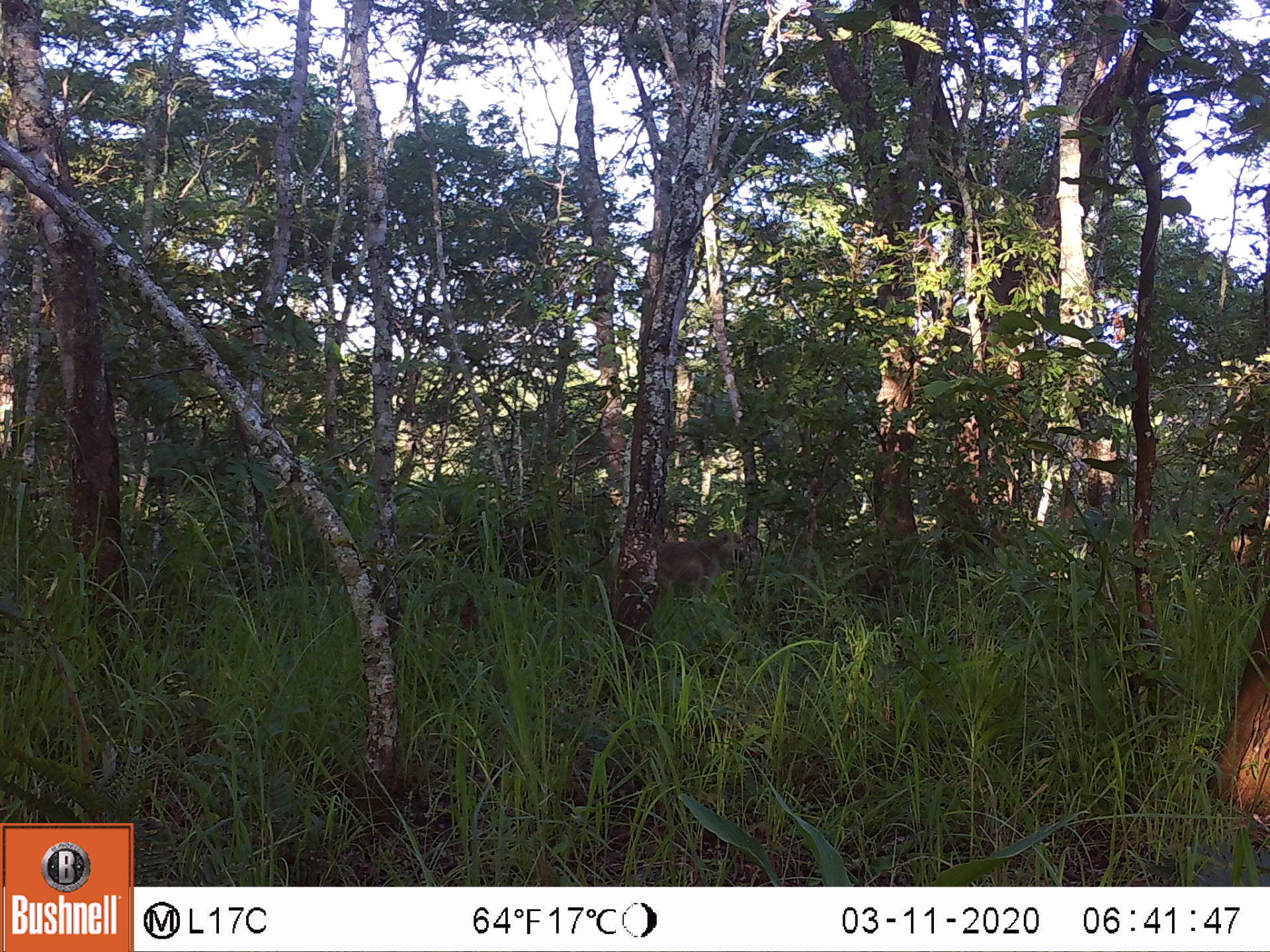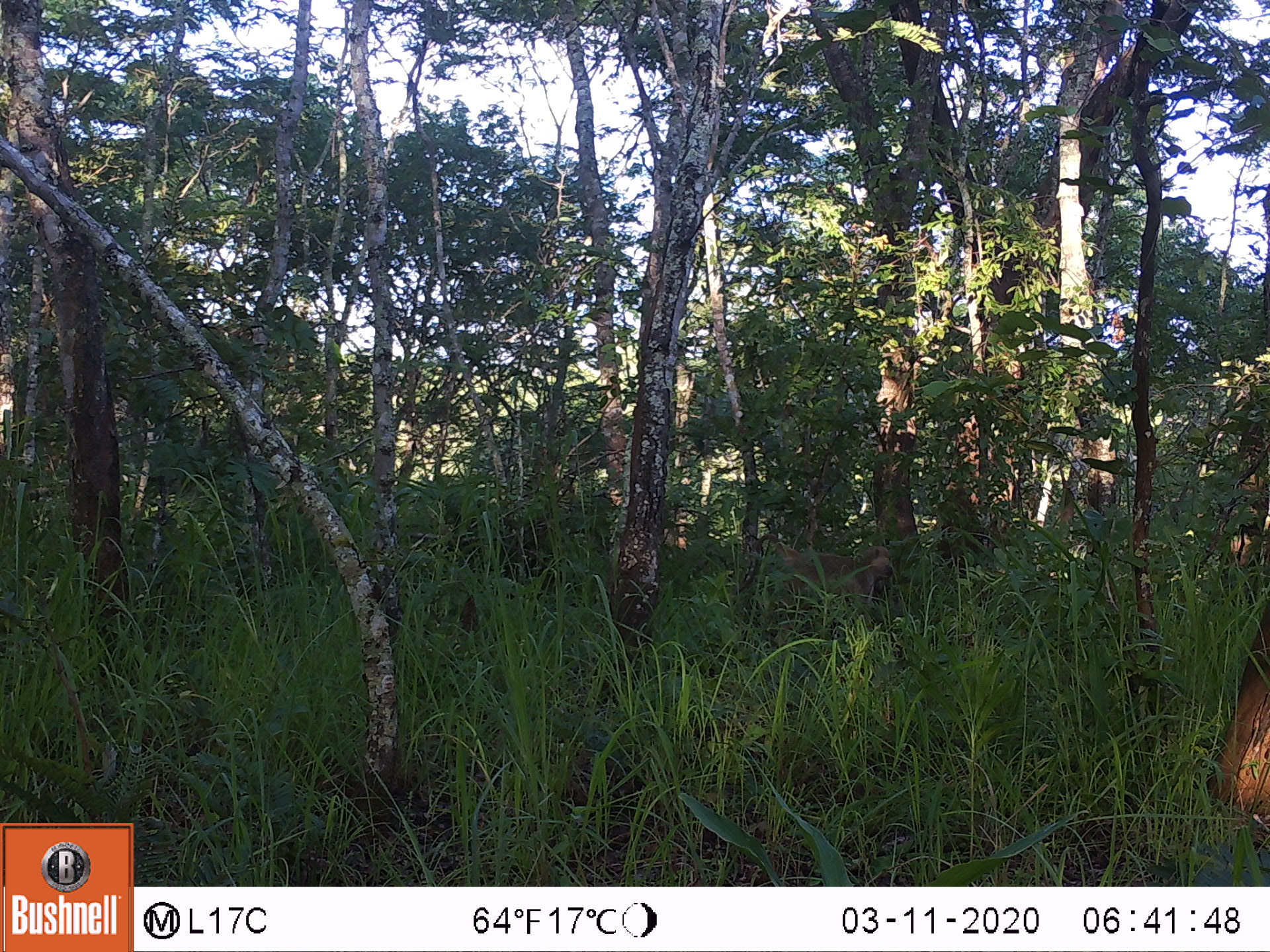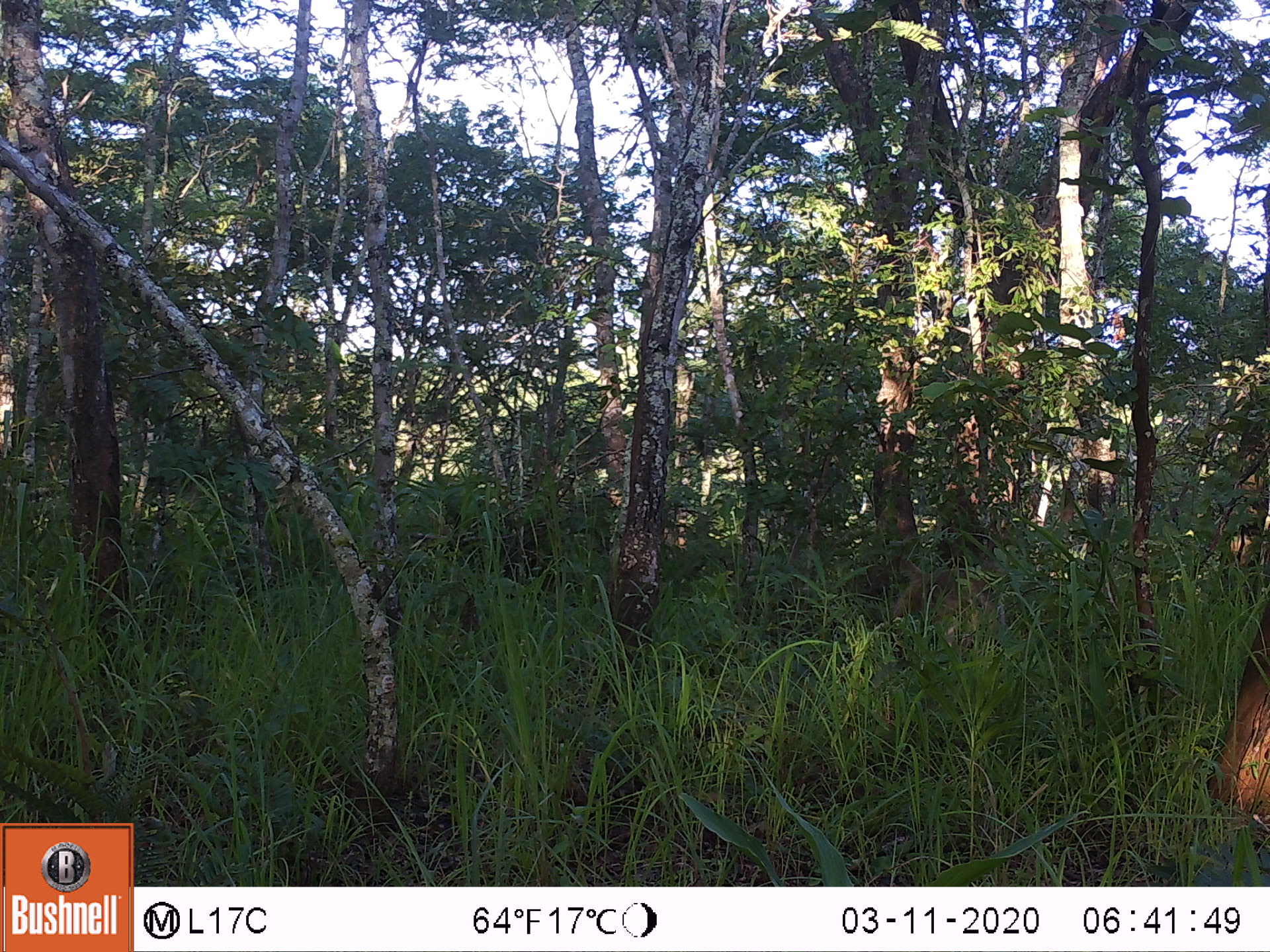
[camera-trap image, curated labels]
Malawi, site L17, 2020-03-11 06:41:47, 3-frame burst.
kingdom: Animalia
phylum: Chordata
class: Mammalia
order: Primates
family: Cercopithecidae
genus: Papio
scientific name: Papio cynocephalus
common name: yellow baboon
Yellow baboon (Papio cynocephalus), count 1.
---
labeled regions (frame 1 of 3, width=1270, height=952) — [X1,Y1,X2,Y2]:
yellow baboon: [651,527,748,615]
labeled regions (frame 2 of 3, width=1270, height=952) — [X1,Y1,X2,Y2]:
yellow baboon: [737,532,896,639]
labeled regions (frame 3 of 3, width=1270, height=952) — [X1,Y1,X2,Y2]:
yellow baboon: [879,557,1018,661]